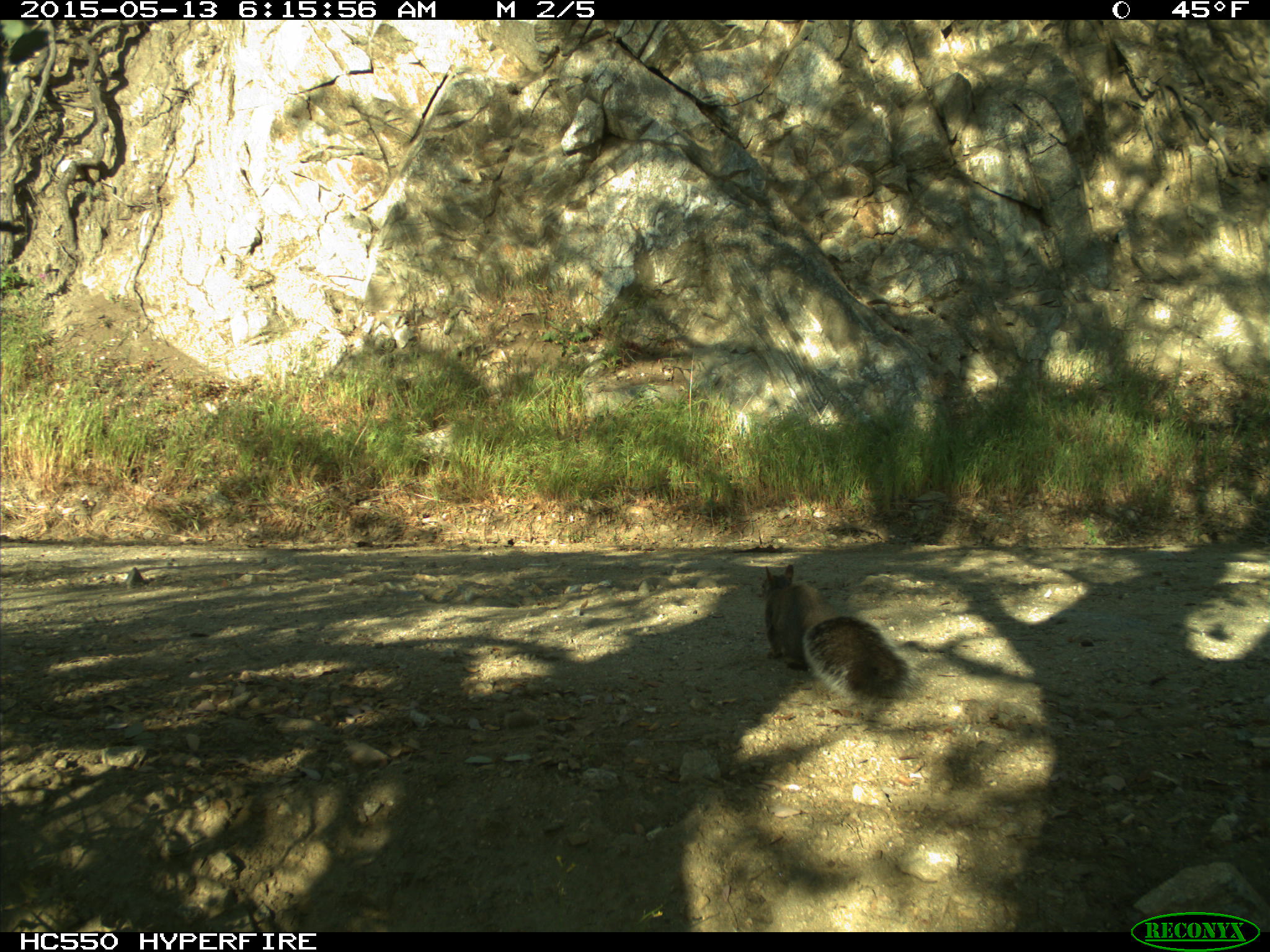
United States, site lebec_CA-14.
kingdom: Animalia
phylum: Chordata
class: Mammalia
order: Rodentia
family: Sciuridae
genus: Sciurus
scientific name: Sciurus carolinensis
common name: eastern gray squirrel